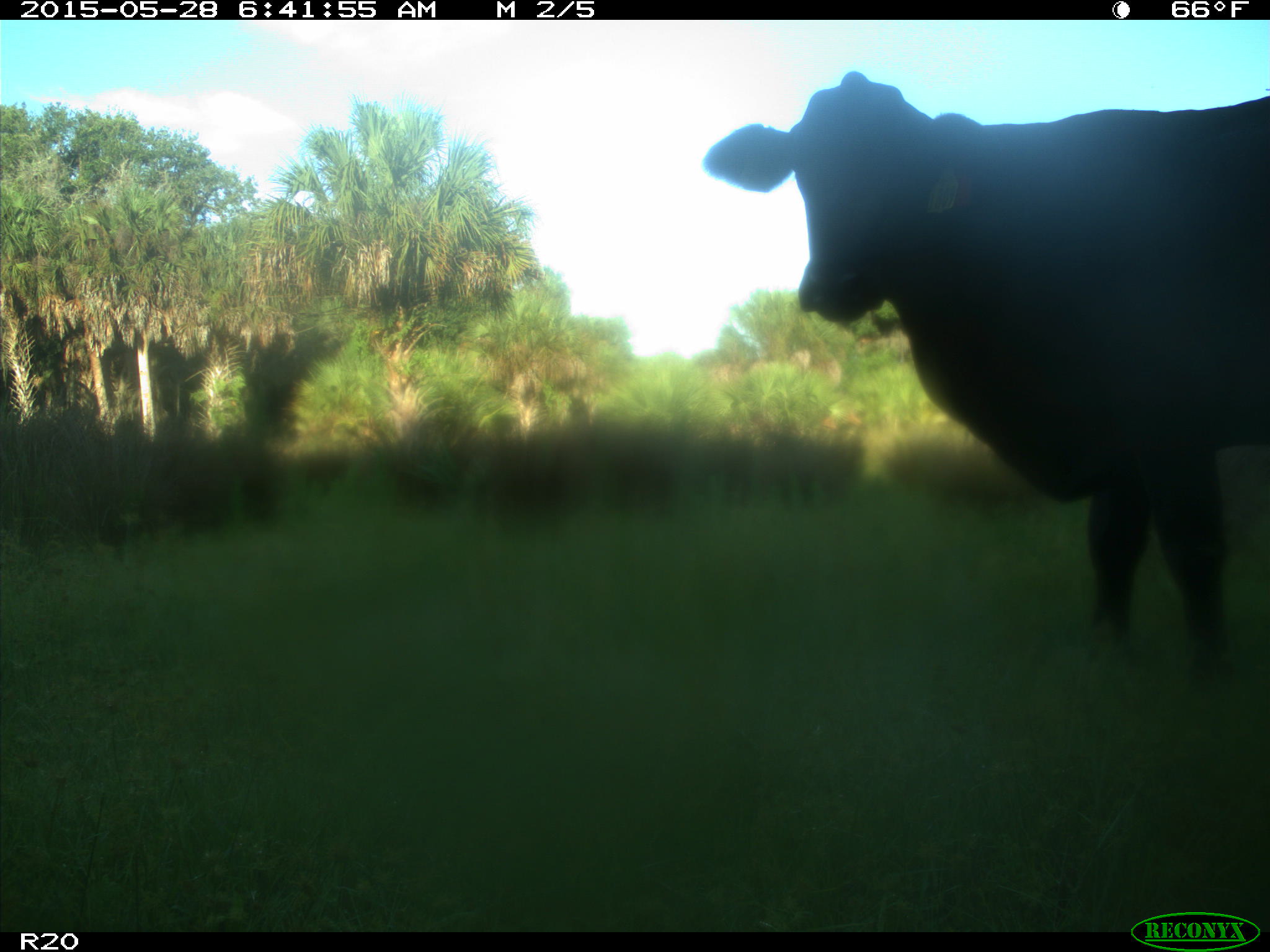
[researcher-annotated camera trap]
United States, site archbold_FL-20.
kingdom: Animalia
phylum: Chordata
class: Mammalia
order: Artiodactyla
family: Bovidae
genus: Bos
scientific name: Bos taurus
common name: domestic cow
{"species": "Bos taurus (domestic cow)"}